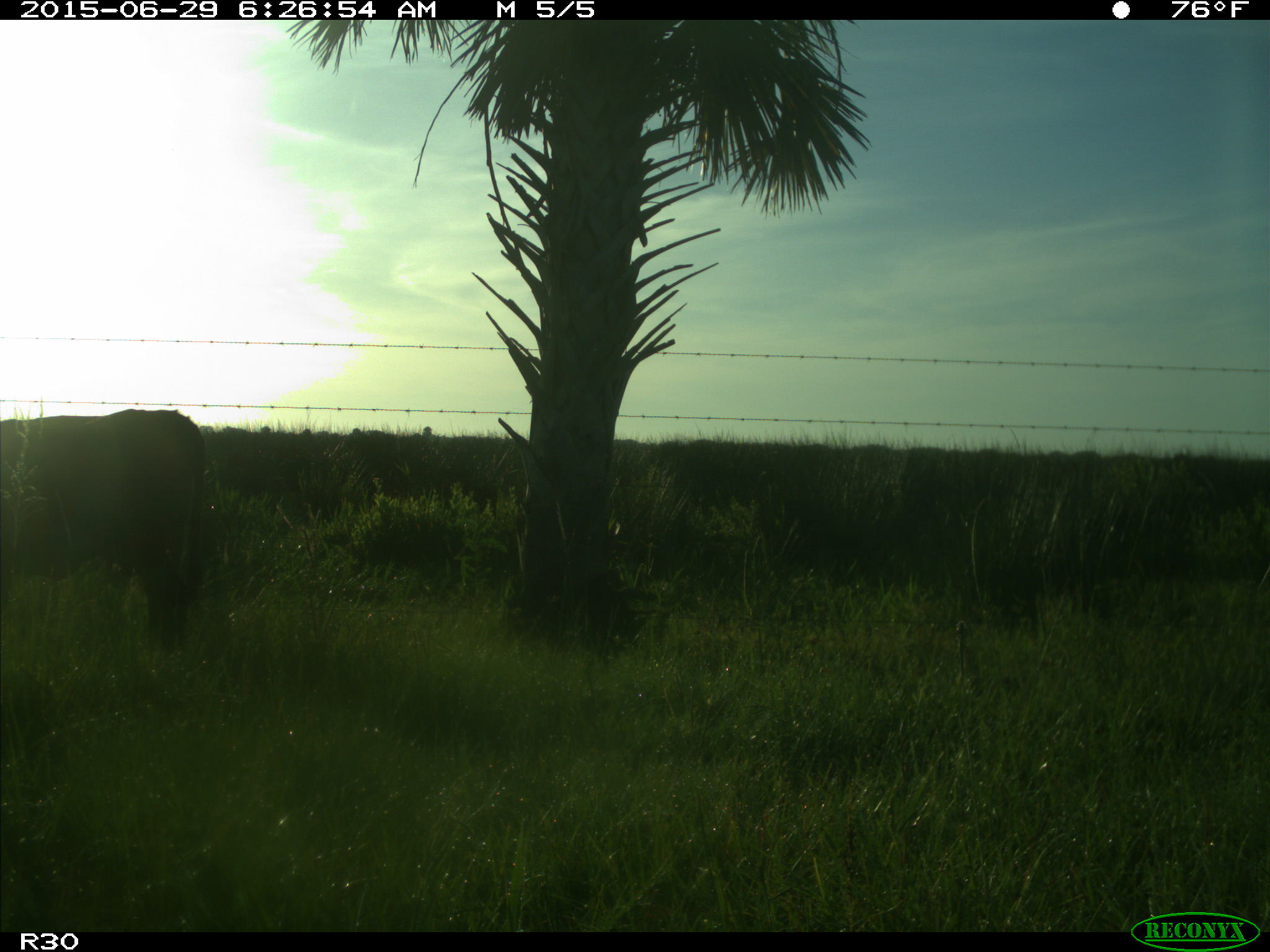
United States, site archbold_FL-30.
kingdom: Animalia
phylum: Chordata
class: Mammalia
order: Artiodactyla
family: Bovidae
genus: Bos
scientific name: Bos taurus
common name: domestic cow